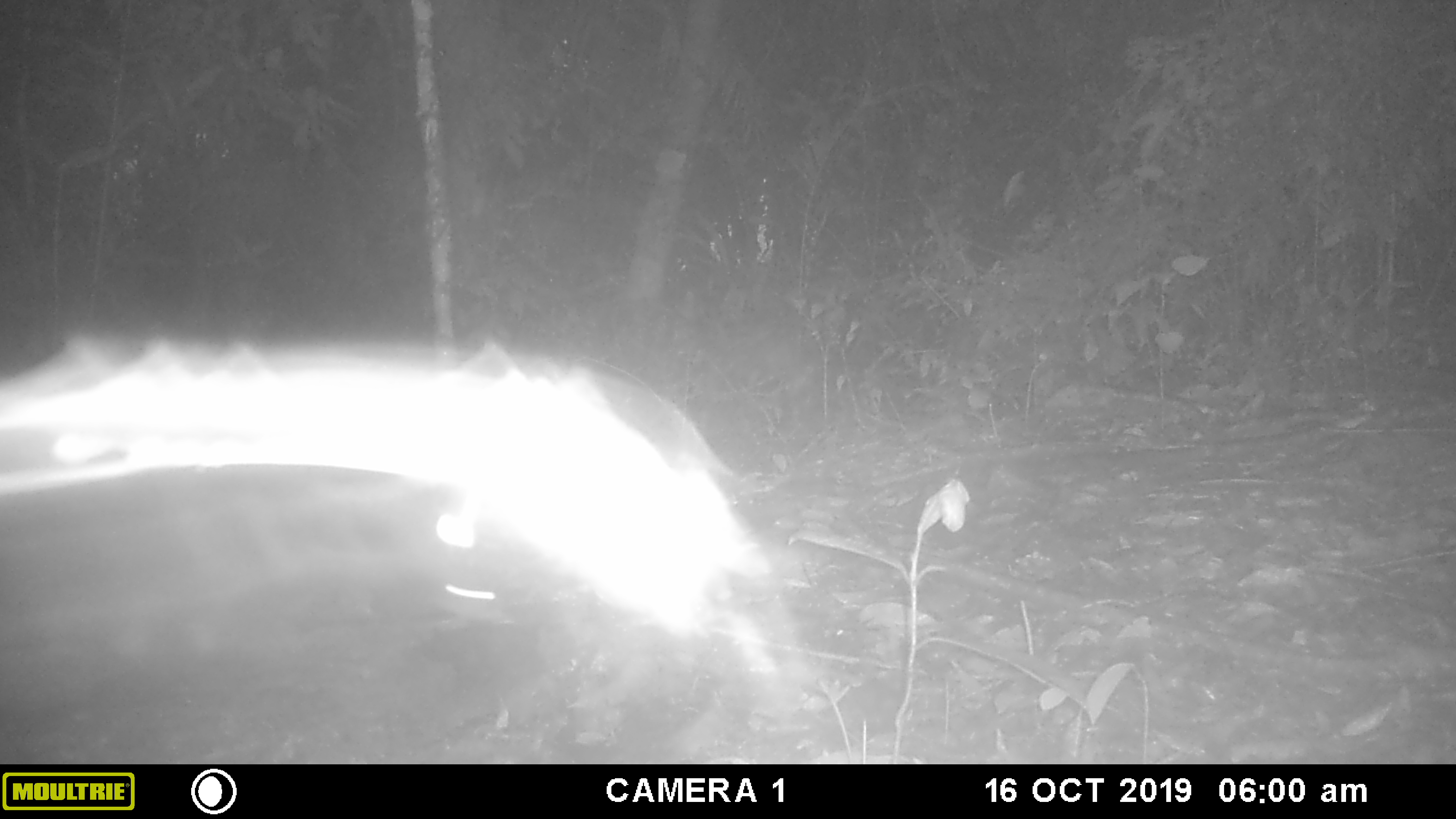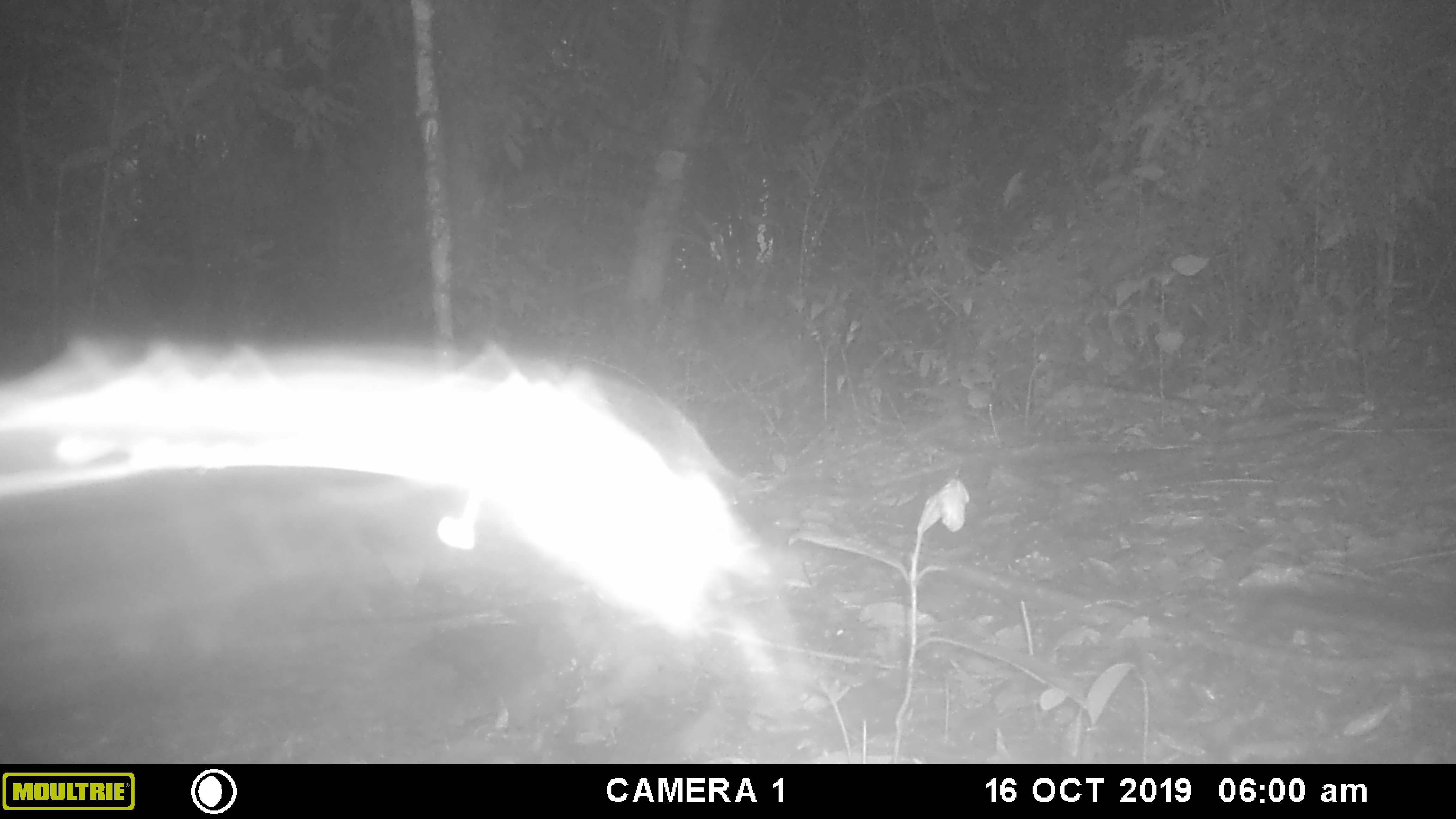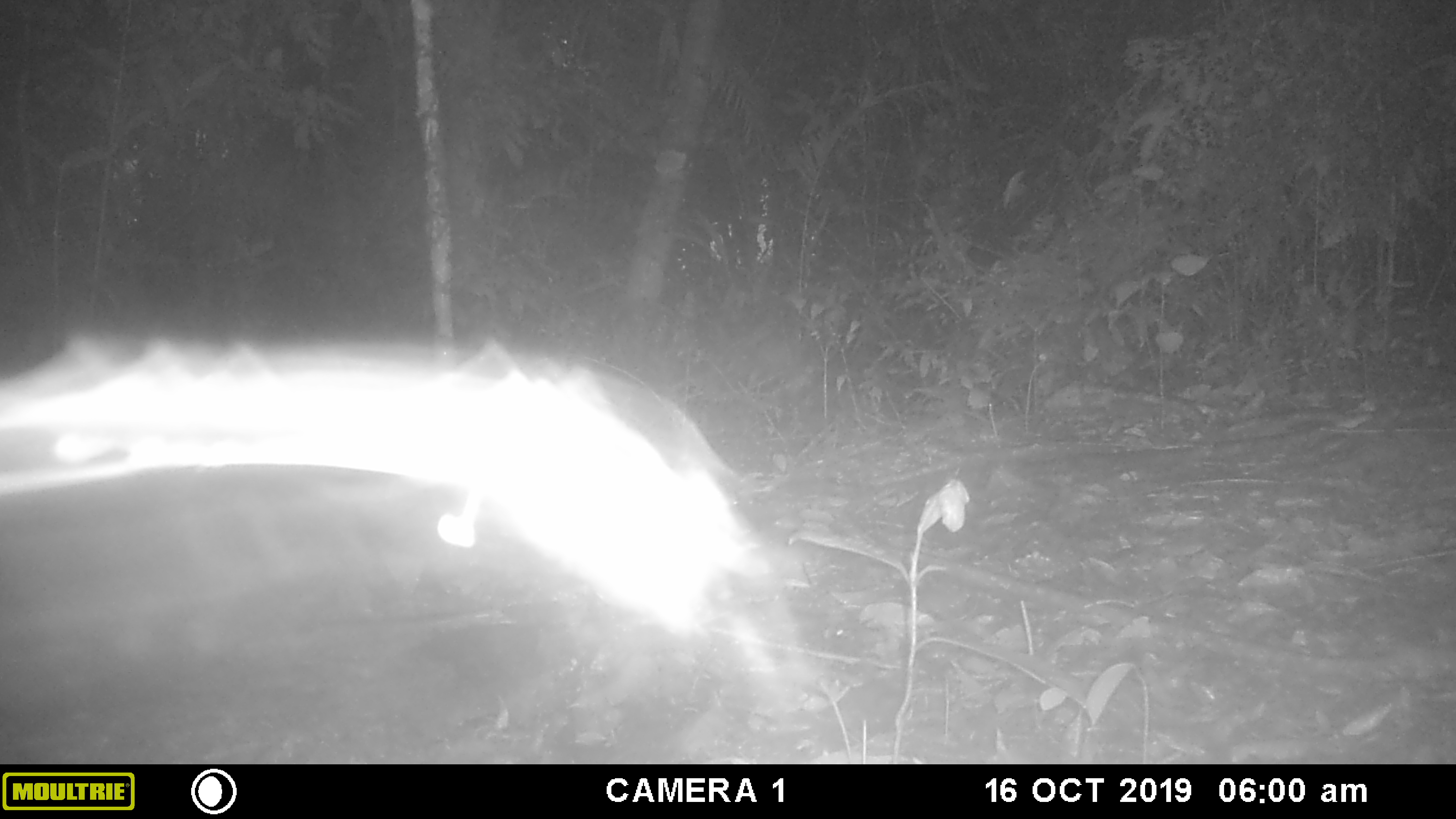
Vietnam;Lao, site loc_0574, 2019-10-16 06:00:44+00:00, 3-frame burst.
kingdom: Animalia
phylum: Chordata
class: Mammalia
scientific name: Mammalia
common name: mammal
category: unidentified small mammal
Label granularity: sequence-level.